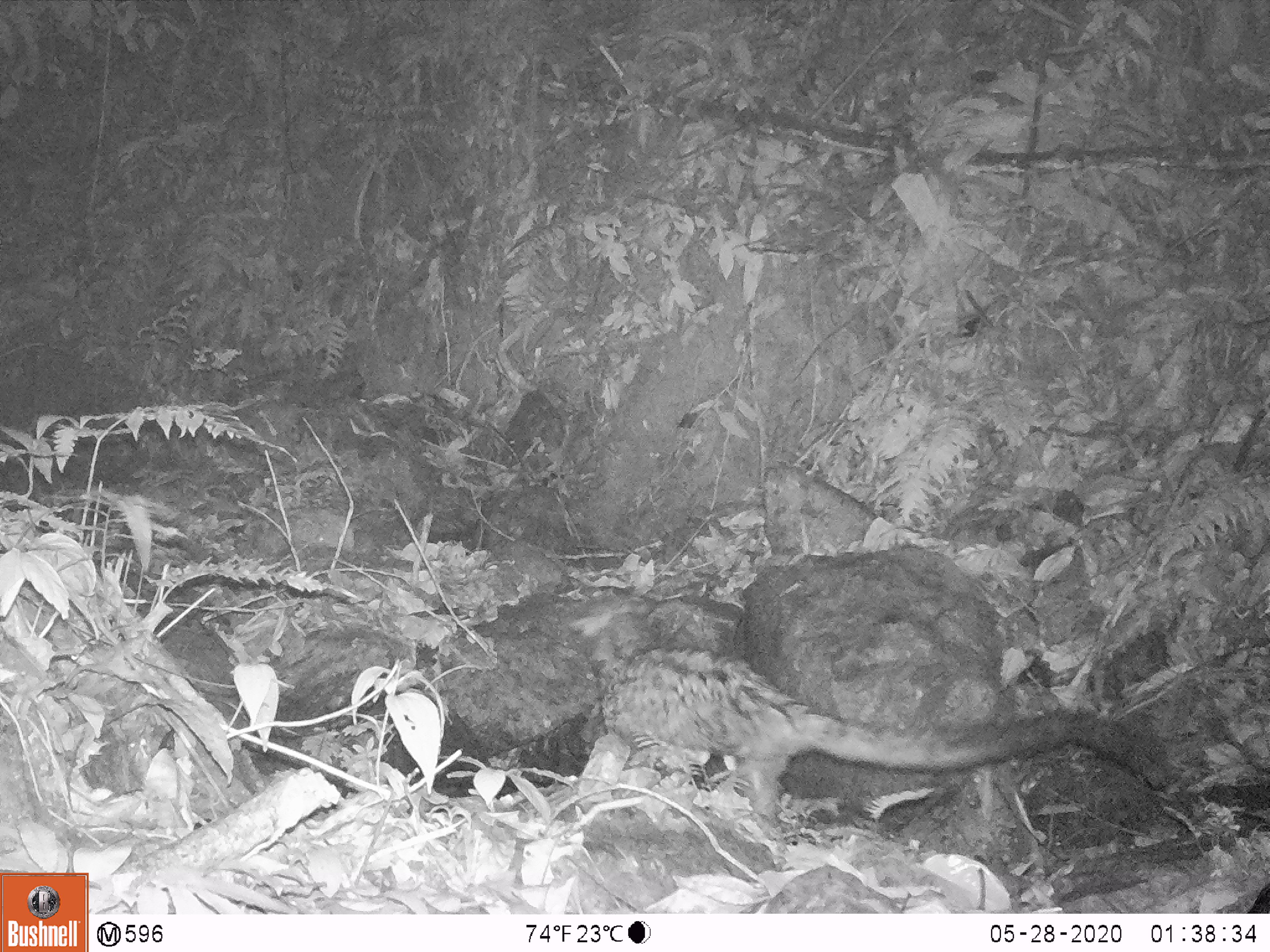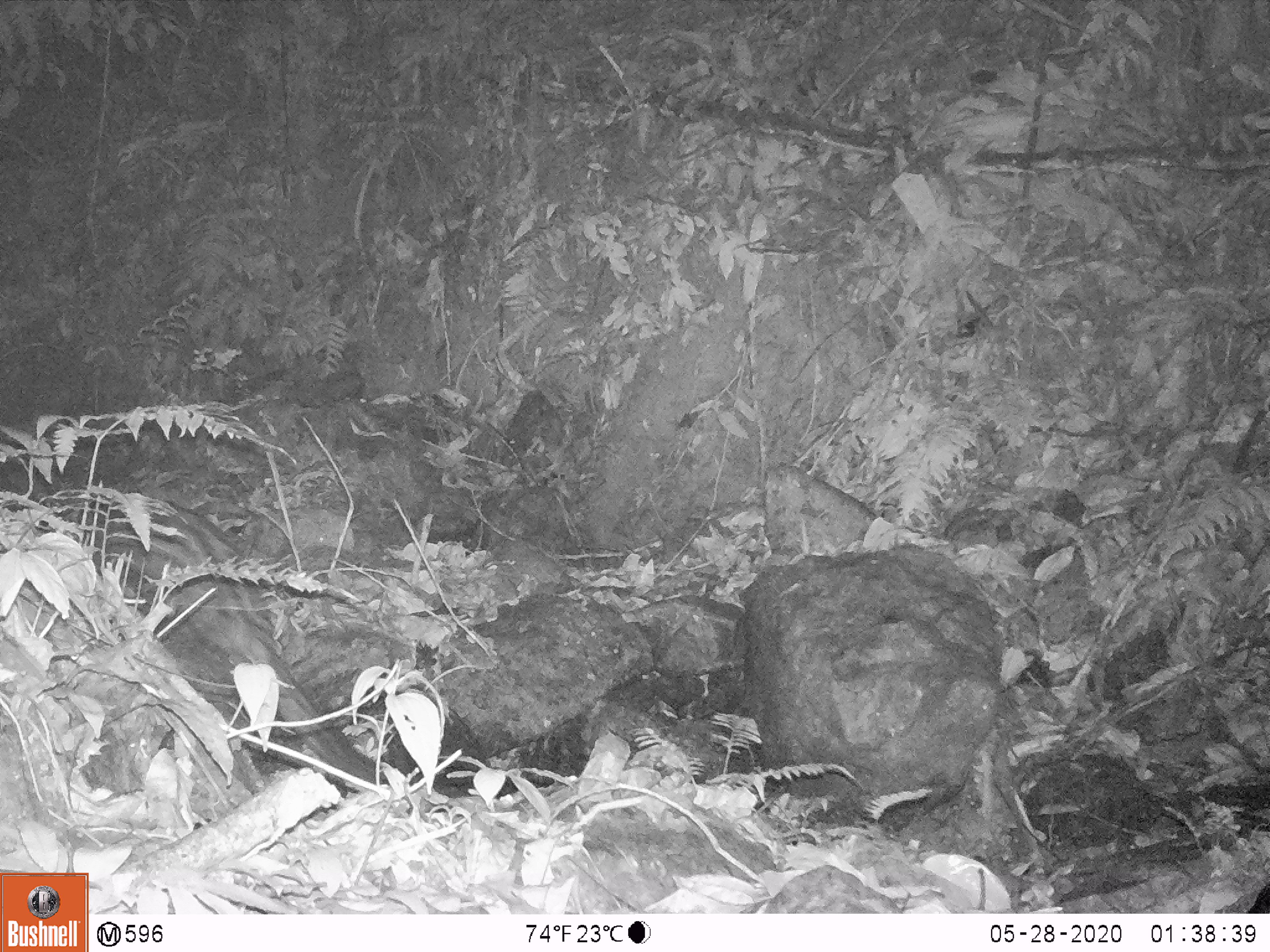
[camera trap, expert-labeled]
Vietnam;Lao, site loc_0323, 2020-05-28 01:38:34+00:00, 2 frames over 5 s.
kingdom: Animalia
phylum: Chordata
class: Mammalia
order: Carnivora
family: Viverridae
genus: Paradoxurus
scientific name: Paradoxurus hermaphroditus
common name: common palm civet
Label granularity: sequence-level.